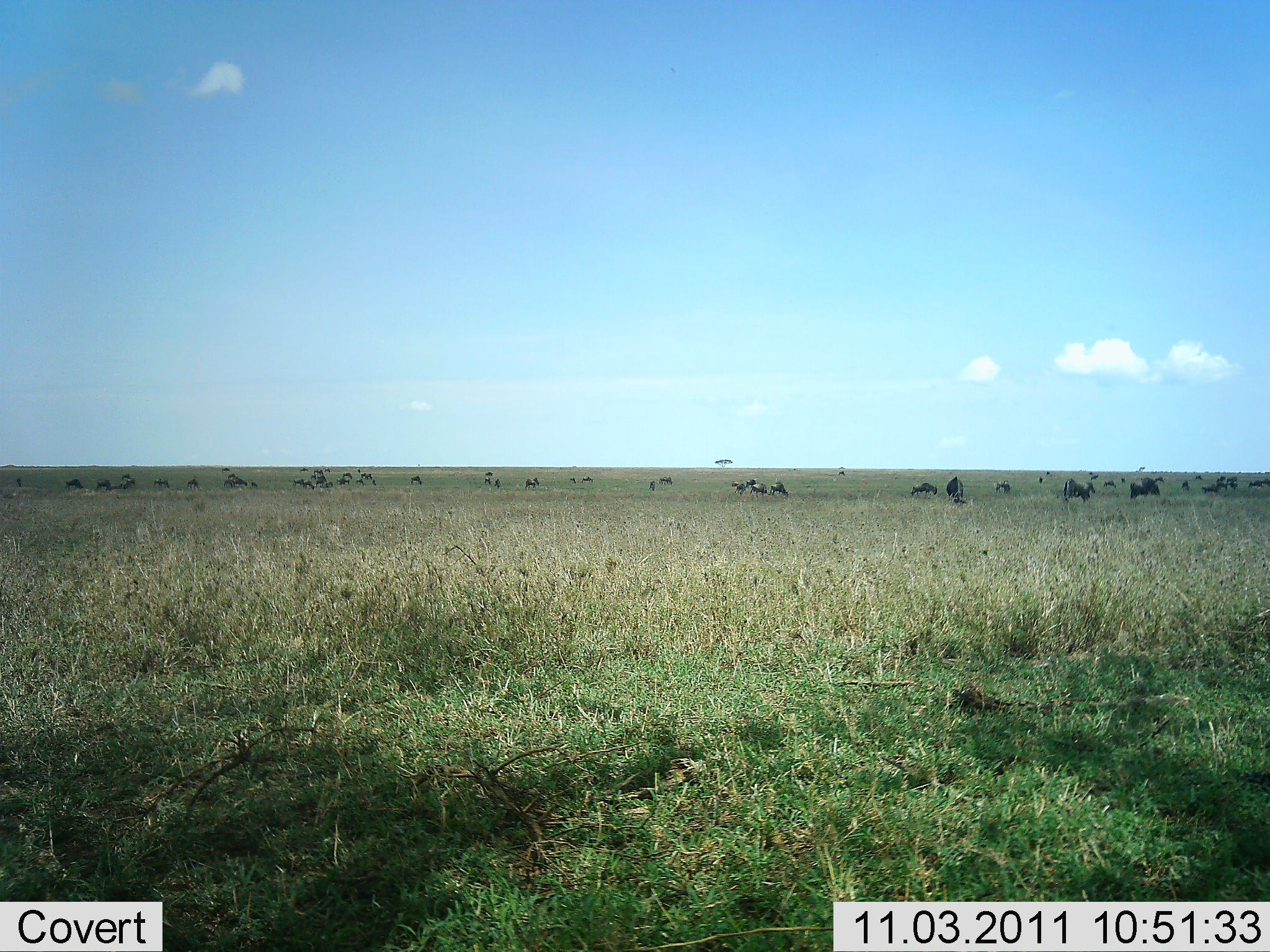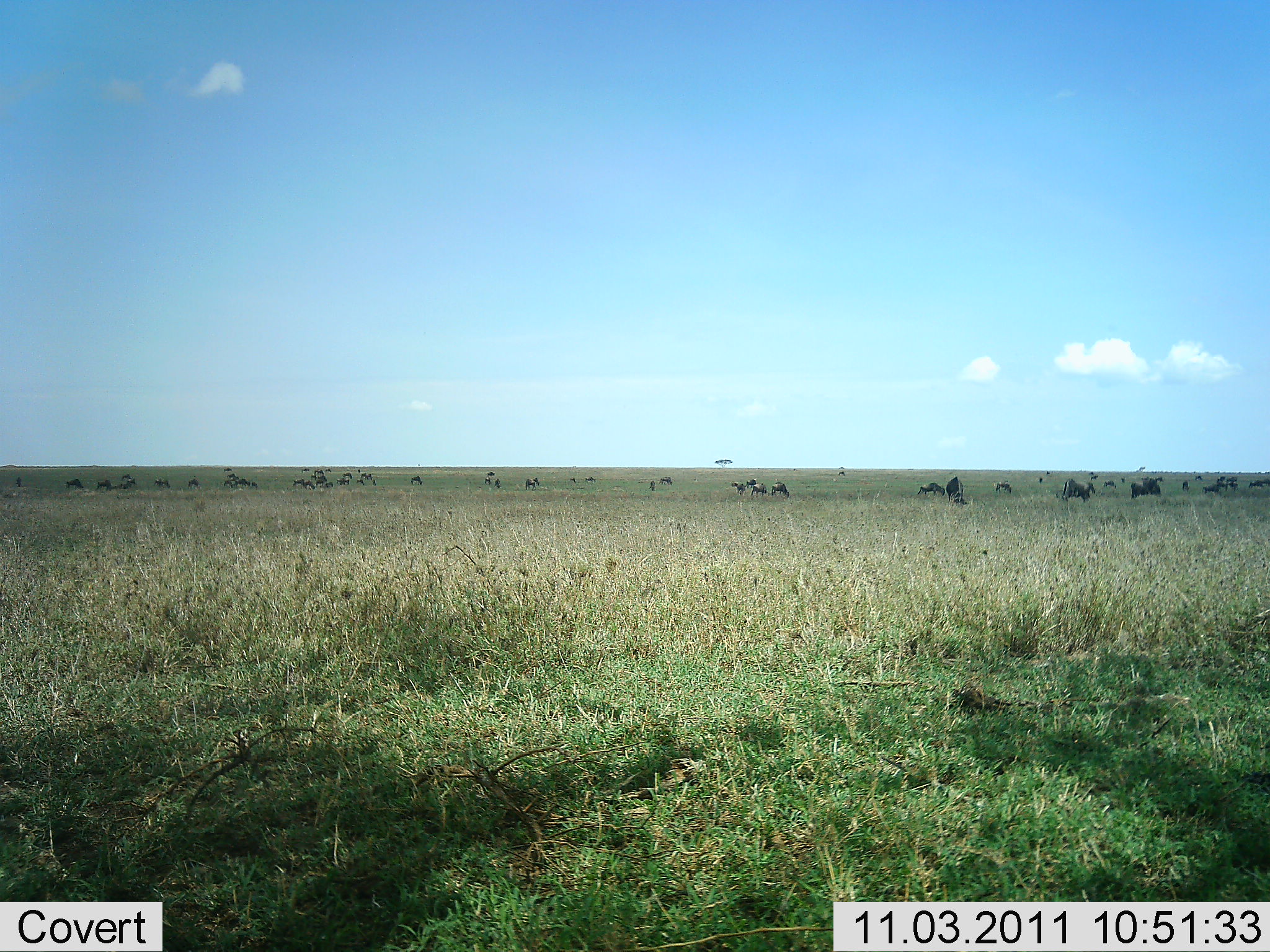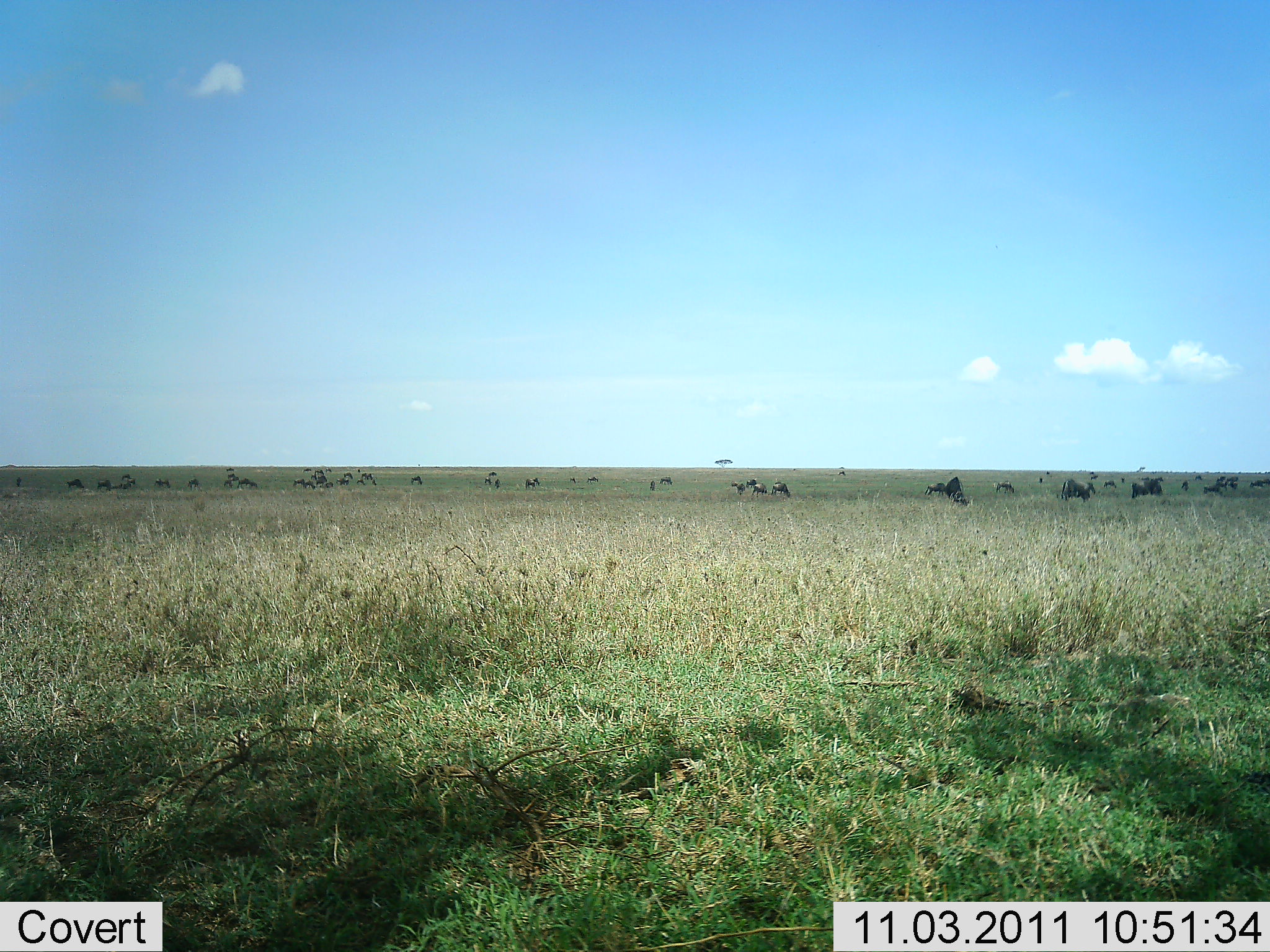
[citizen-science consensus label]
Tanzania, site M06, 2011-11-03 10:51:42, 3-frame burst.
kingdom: Animalia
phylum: Chordata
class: Mammalia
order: Artiodactyla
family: Bovidae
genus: Connochaetes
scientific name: Connochaetes taurinus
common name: blue wildebeest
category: wildebeest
Wildebeest (blue wildebeest) (Connochaetes taurinus), count 11-50. Behavior (volunteer vote fractions): standing 33%, resting 0%, moving 67%, interacting 0%. Young present (vote fraction): 0%. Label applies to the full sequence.